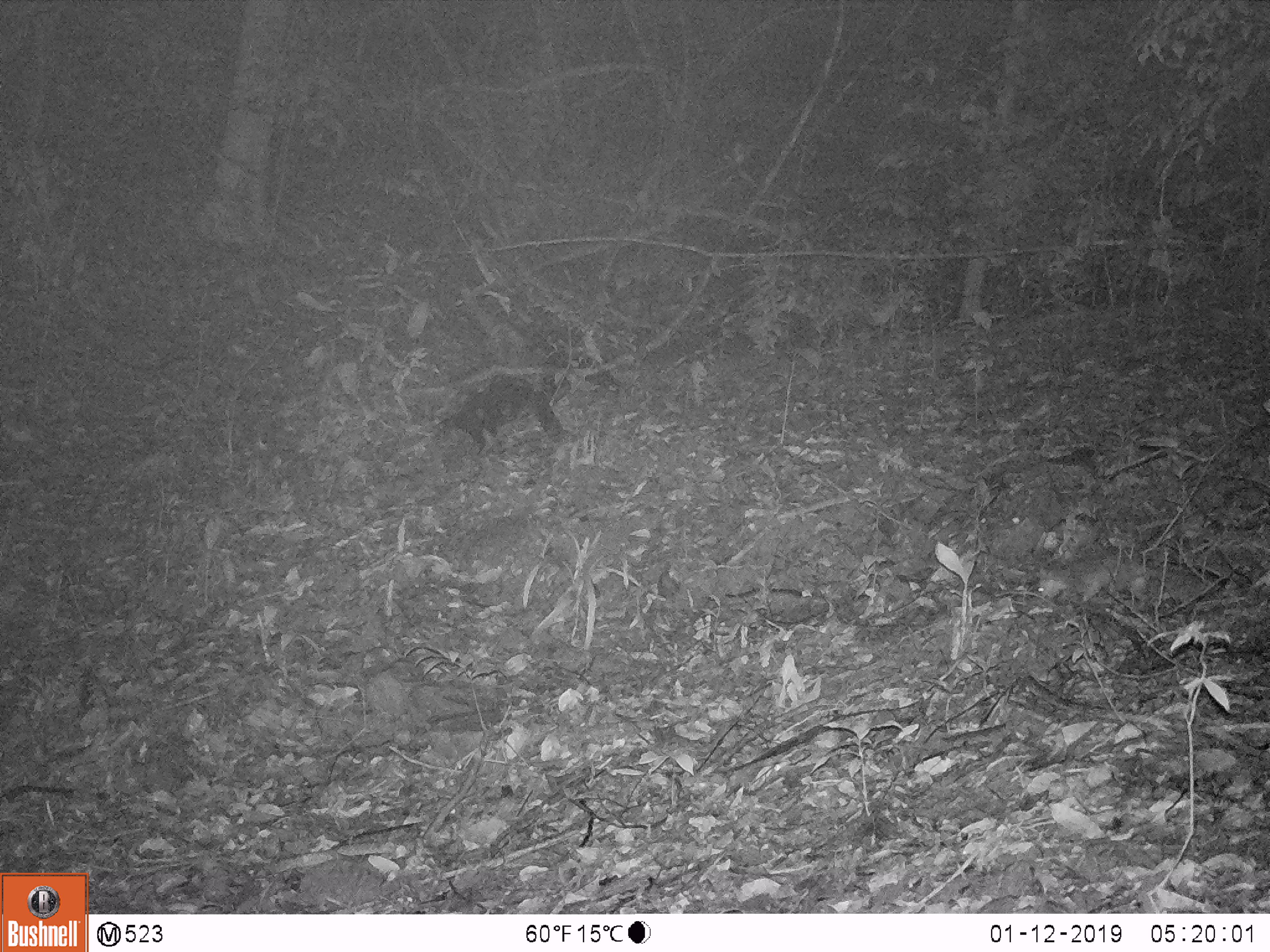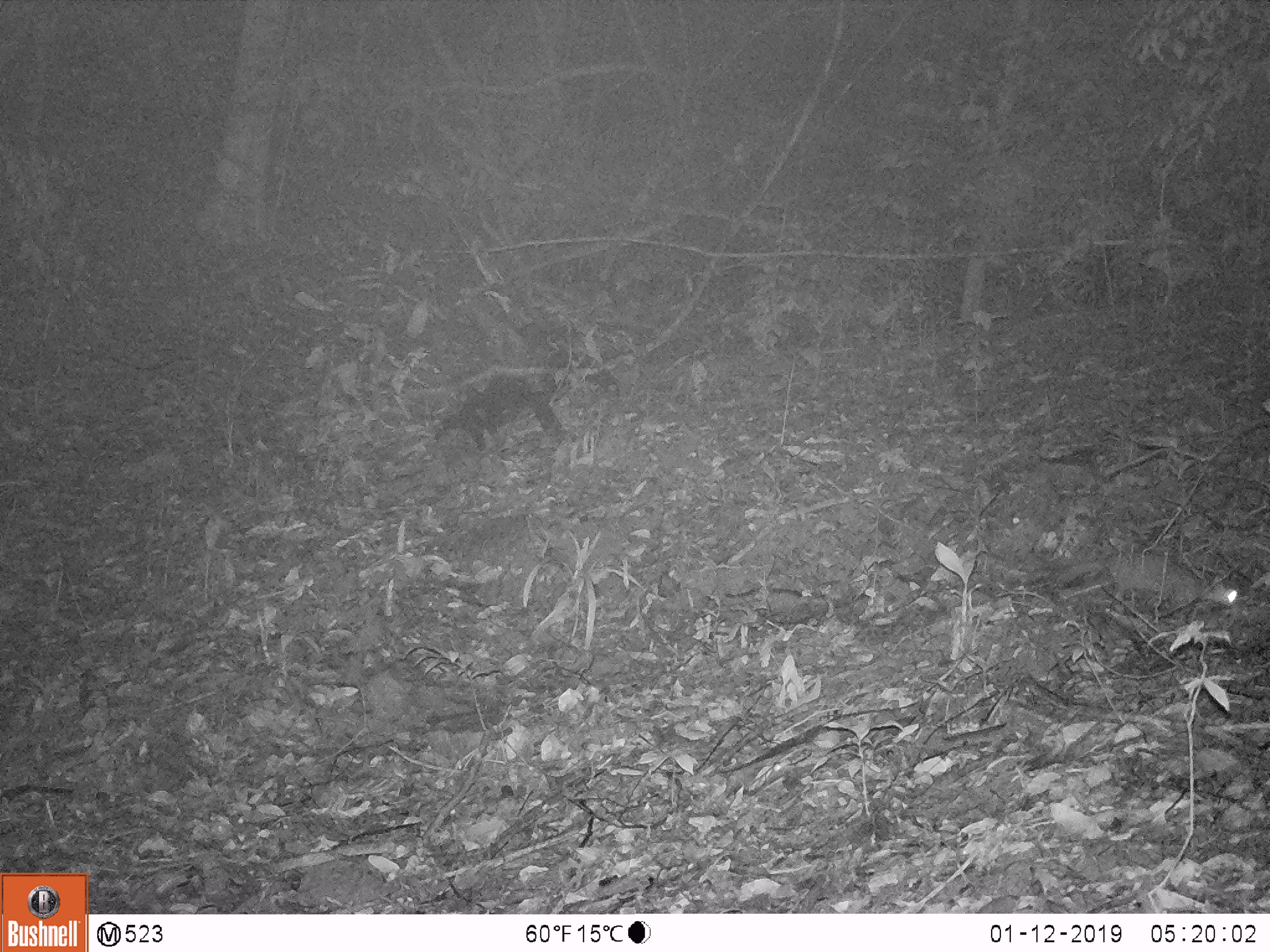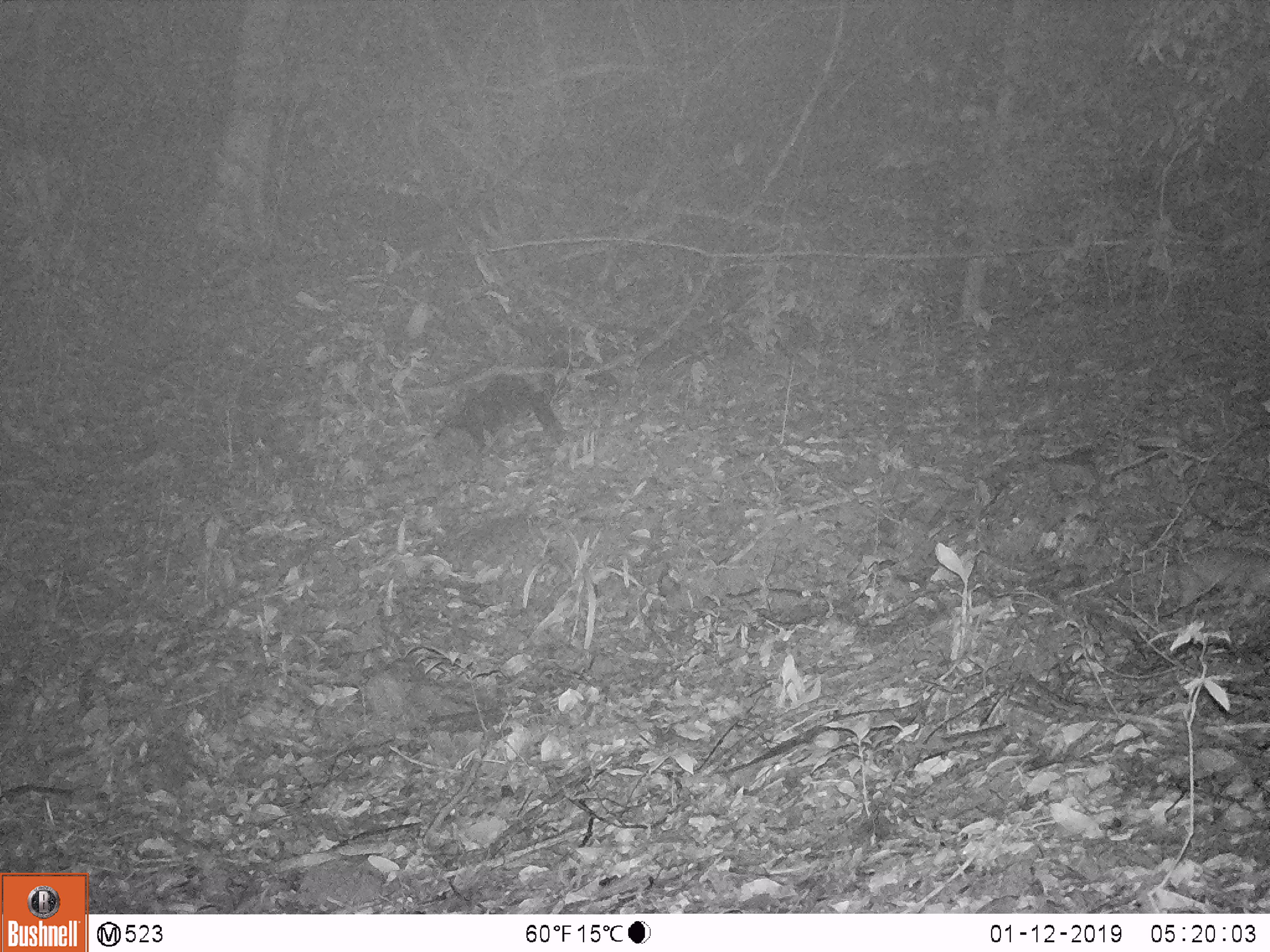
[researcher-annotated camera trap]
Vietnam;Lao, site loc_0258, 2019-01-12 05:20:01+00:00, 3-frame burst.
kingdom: Animalia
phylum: Chordata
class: Mammalia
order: Carnivora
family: Mustelidae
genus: Melogale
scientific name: Melogale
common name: ferret badger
Ferret badger (Melogale). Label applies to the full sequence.